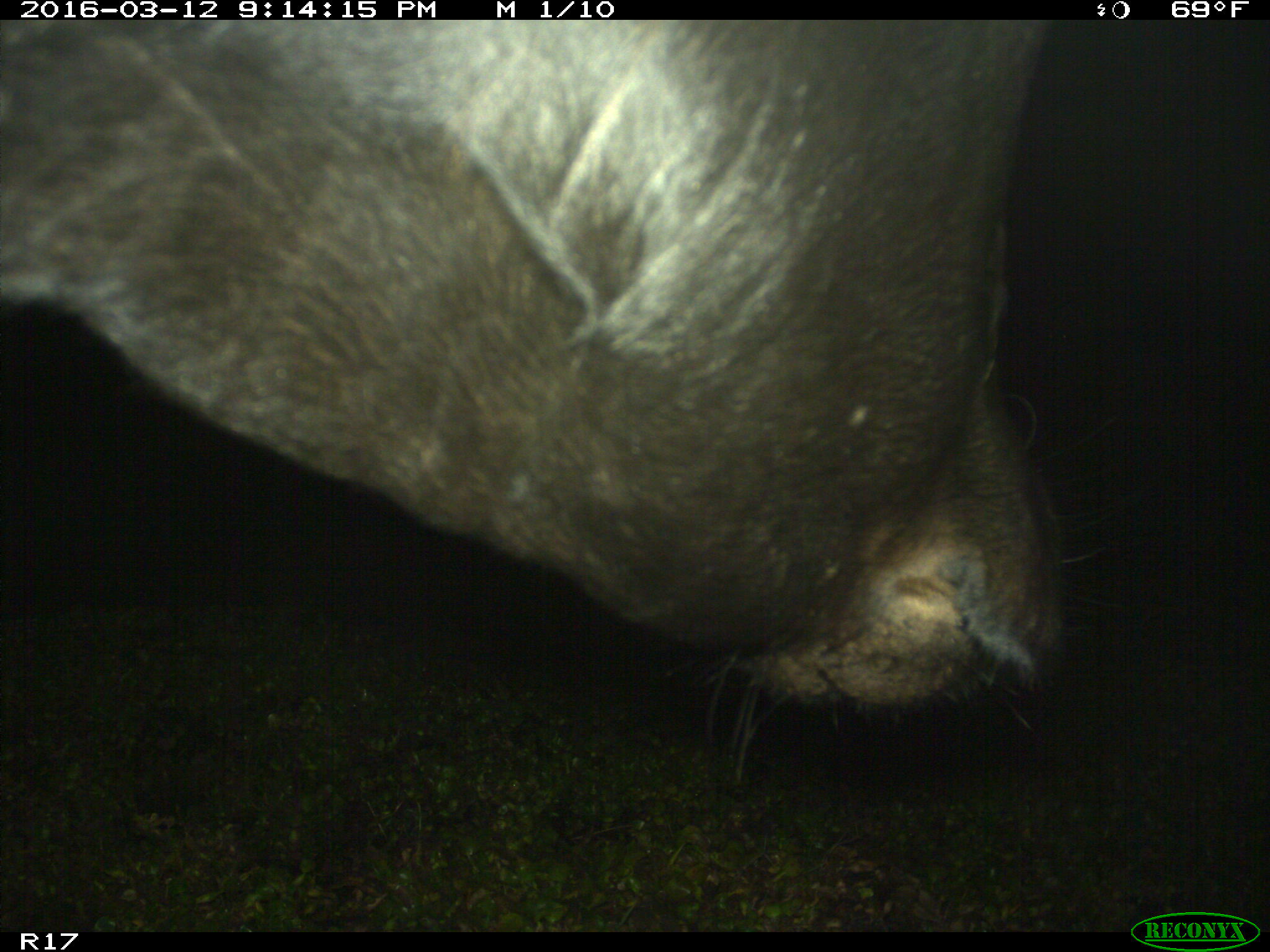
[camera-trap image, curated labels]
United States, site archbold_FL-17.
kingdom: Animalia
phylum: Chordata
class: Mammalia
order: Artiodactyla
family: Bovidae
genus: Bos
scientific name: Bos taurus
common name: domestic cow